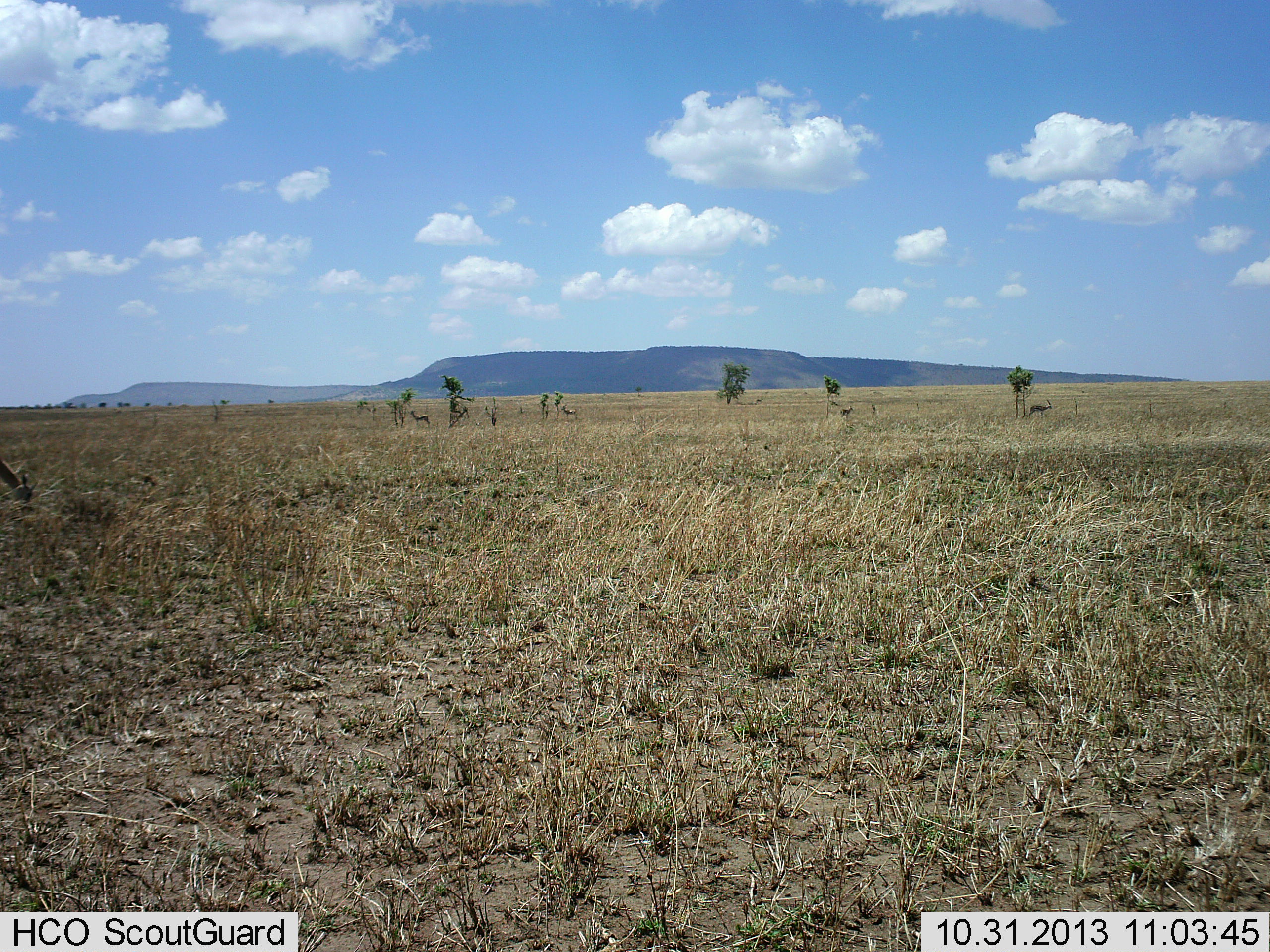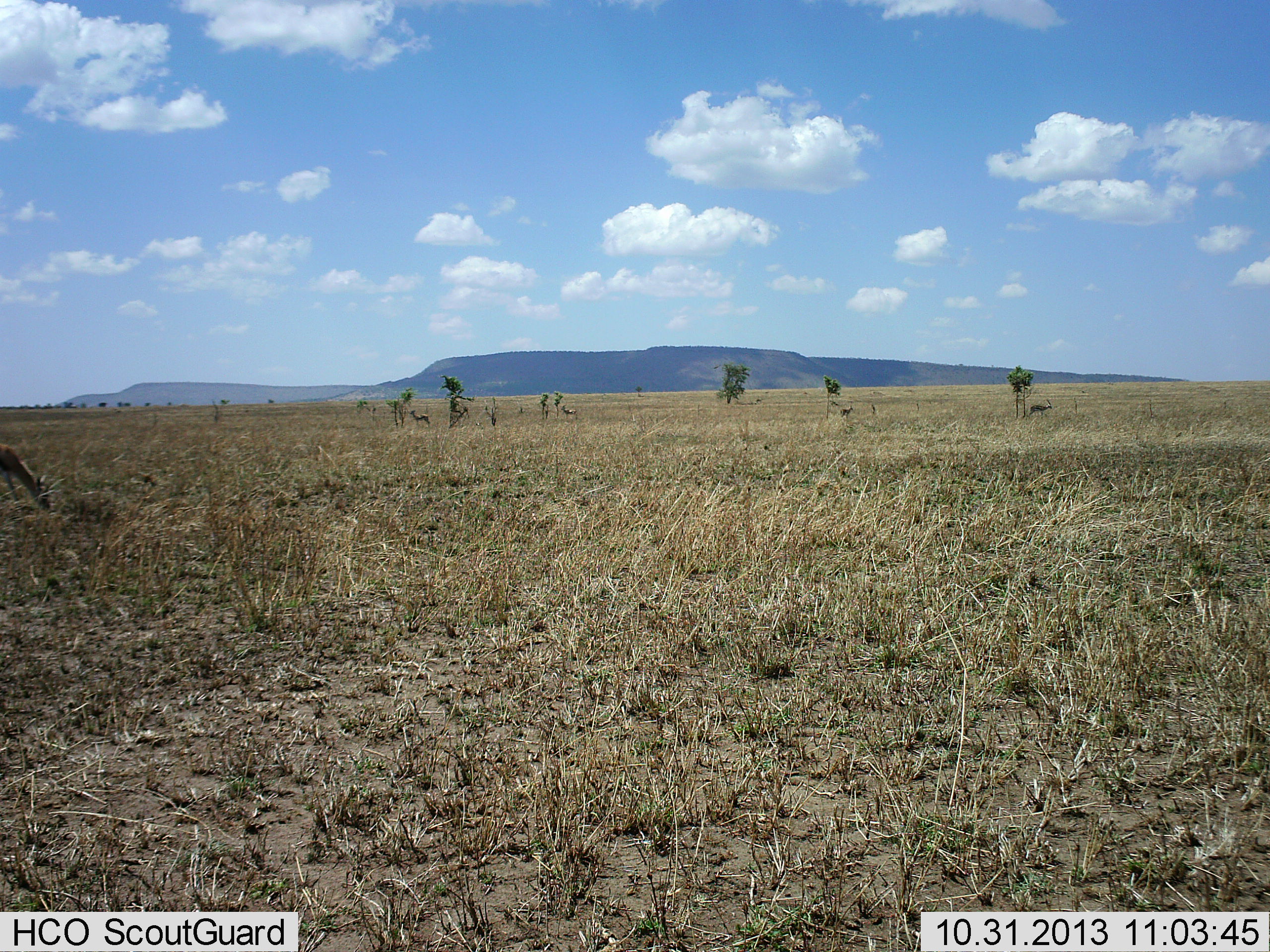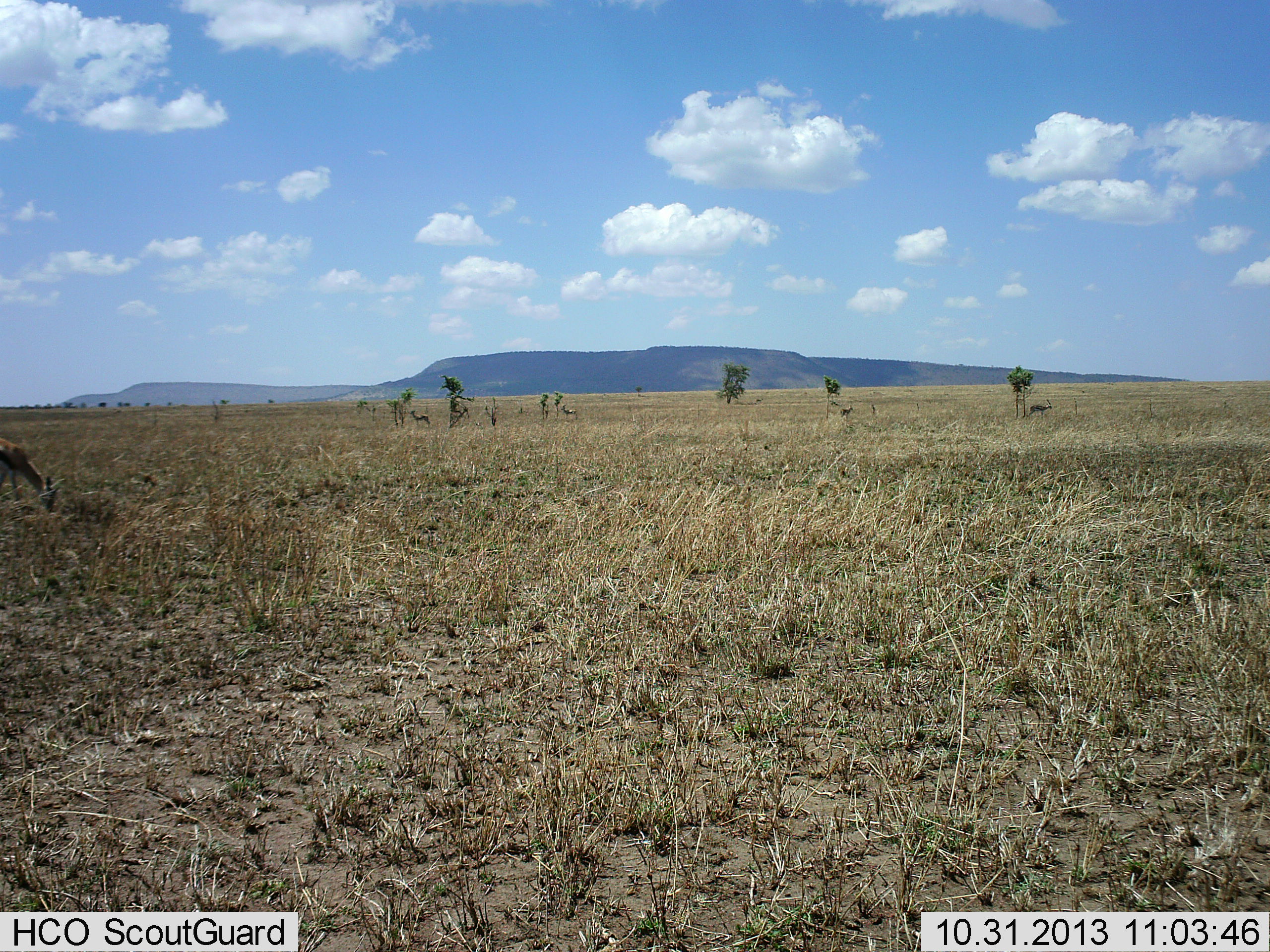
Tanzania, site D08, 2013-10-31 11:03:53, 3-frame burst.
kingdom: Animalia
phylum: Chordata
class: Mammalia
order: Artiodactyla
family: Bovidae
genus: Eudorcas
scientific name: Eudorcas thomsonii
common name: thomson's gazelle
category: gazellethomsons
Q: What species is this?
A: Gazellethomsons (thomson's gazelle) (Eudorcas thomsonii).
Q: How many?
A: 4.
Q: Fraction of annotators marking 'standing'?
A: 70%.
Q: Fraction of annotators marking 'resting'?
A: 0%.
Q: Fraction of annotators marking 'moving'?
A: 0%.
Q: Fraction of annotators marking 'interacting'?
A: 0%.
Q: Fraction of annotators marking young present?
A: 0%.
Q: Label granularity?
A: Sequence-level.